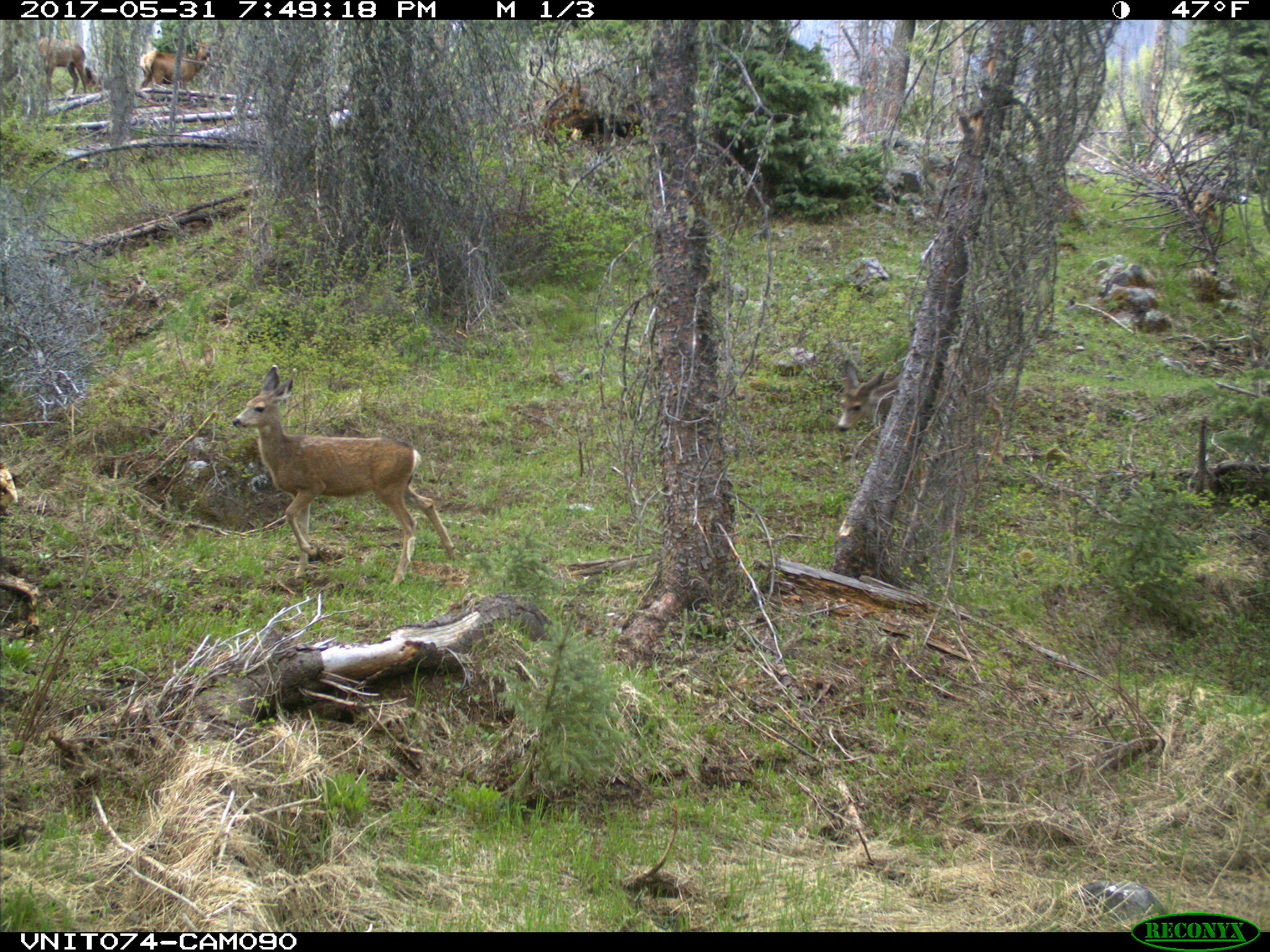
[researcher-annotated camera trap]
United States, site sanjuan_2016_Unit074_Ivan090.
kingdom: Animalia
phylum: Chordata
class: Mammalia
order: Artiodactyla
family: Cervidae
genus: Cervus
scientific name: Cervus elaphus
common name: red deer